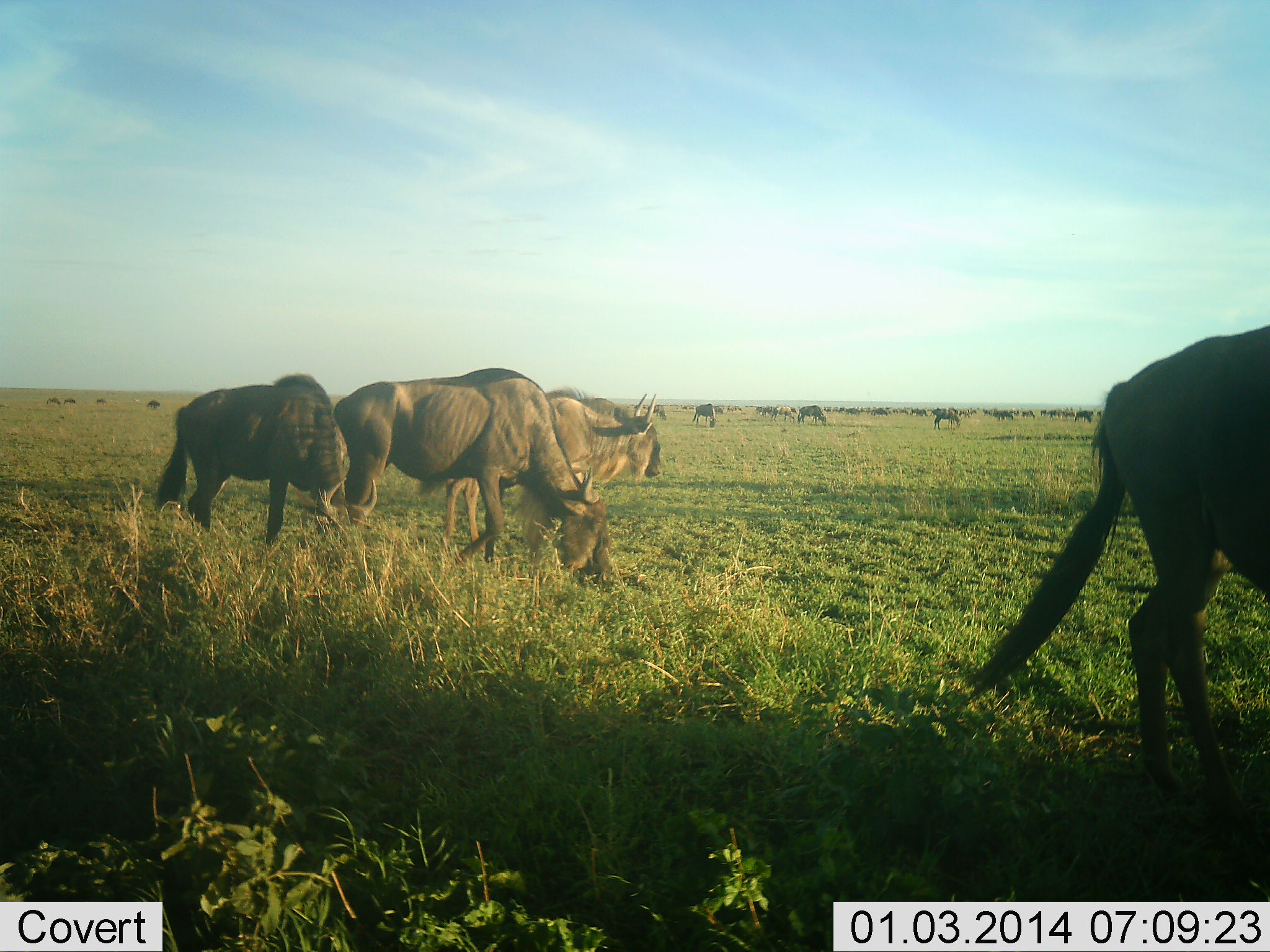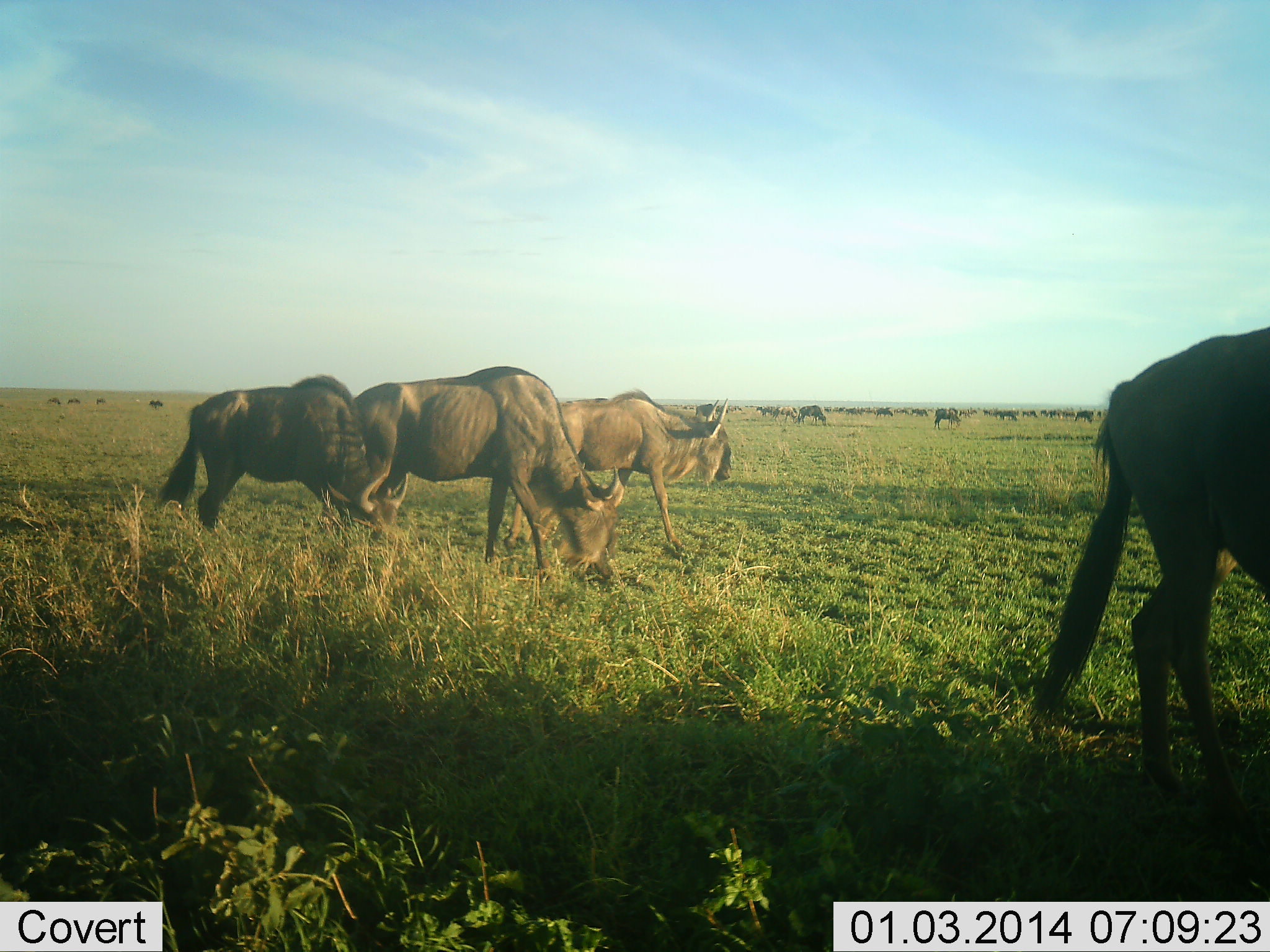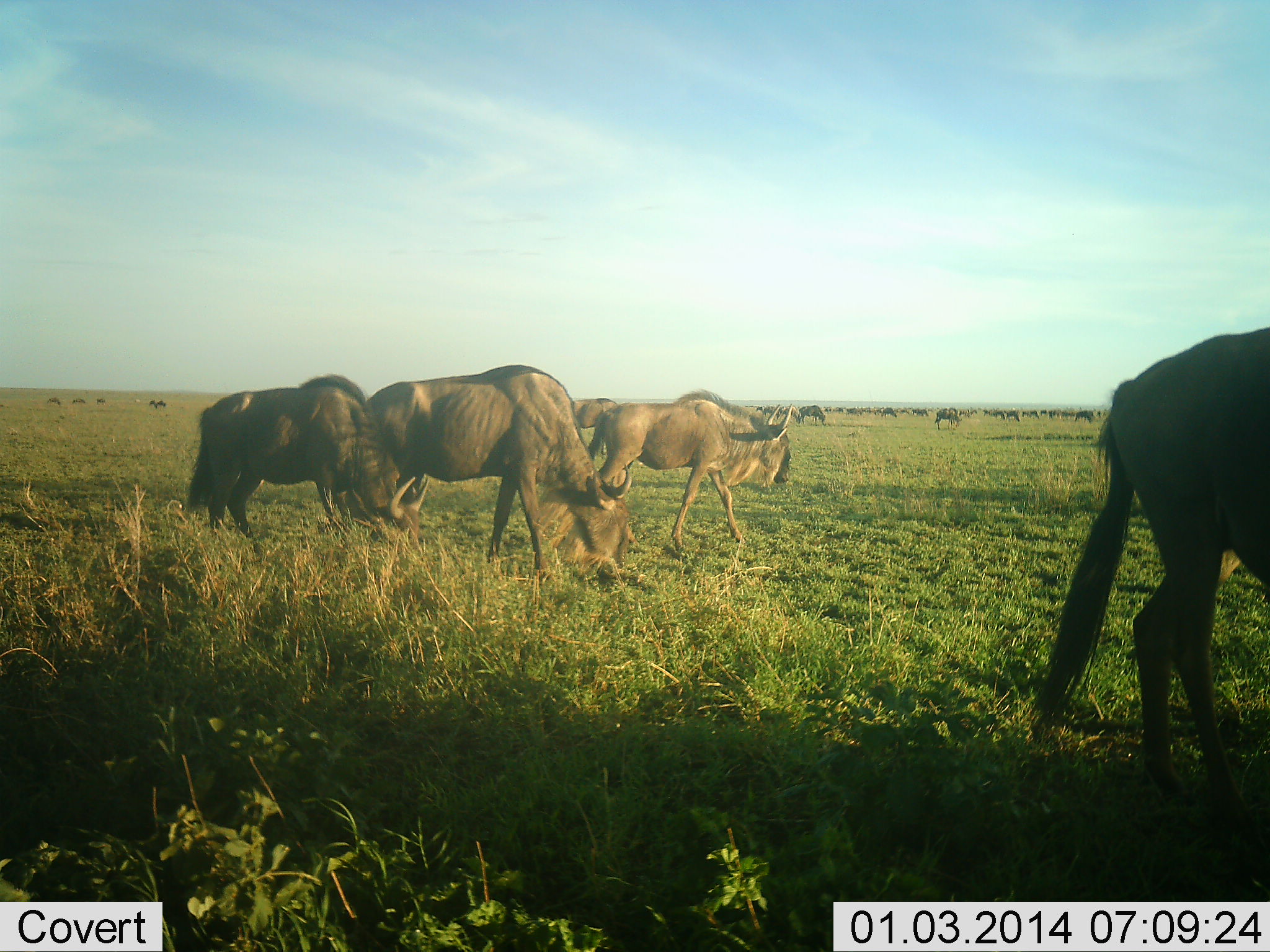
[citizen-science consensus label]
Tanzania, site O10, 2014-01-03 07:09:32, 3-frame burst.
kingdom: Animalia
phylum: Chordata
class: Mammalia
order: Artiodactyla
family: Bovidae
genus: Connochaetes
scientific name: Connochaetes taurinus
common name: blue wildebeest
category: wildebeest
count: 11-50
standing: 10%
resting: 0%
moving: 70%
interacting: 10%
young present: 0%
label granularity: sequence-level